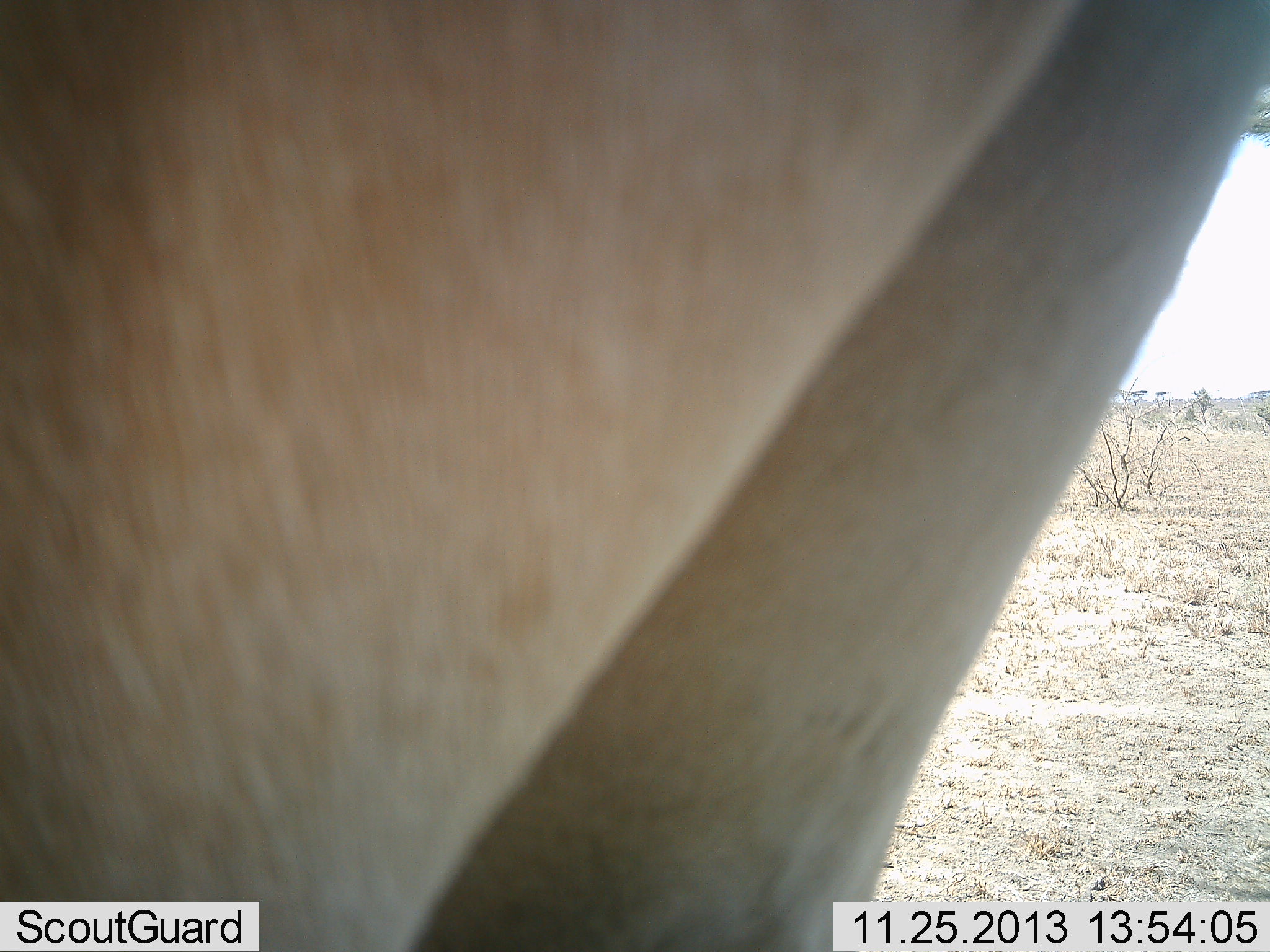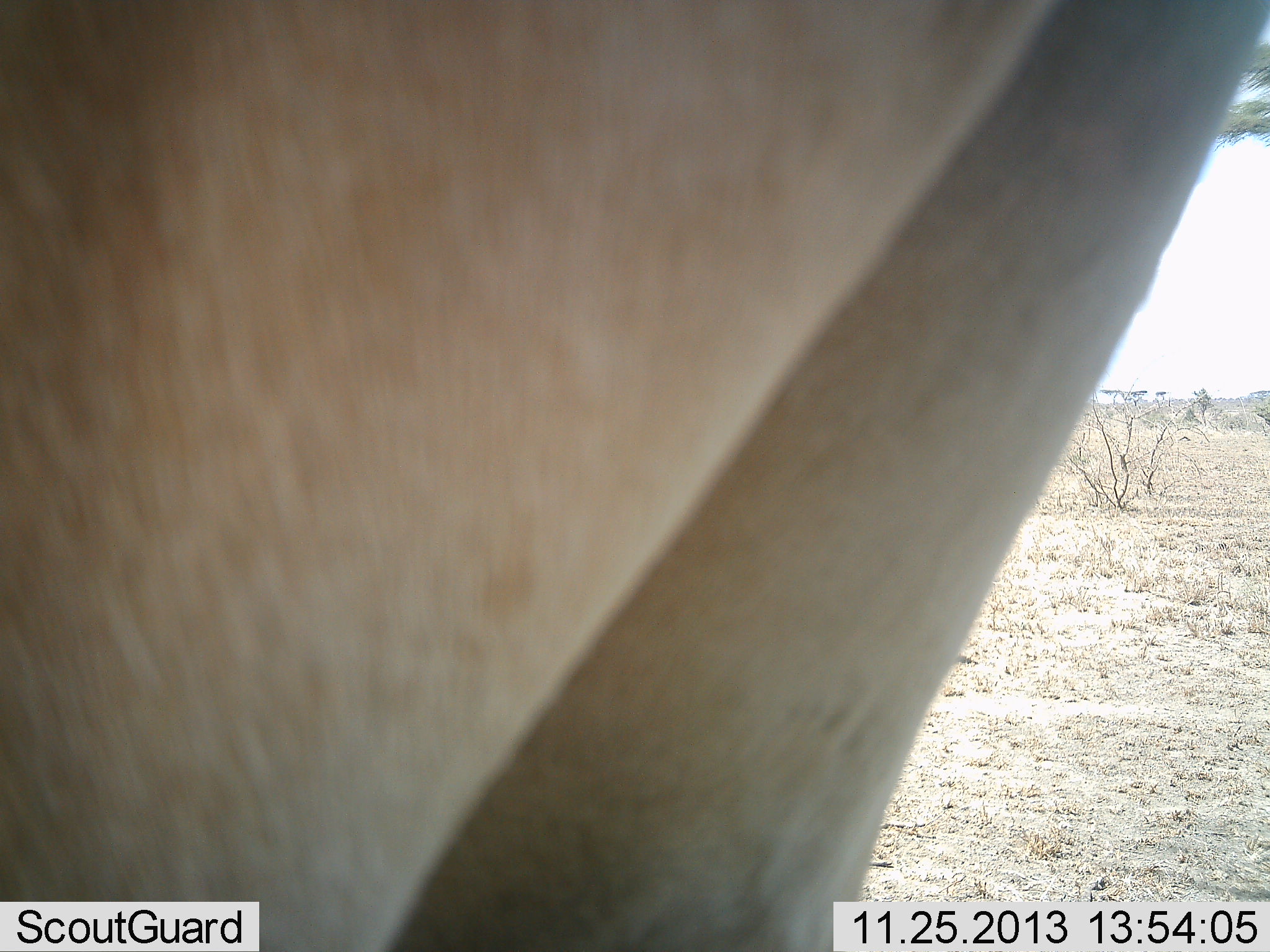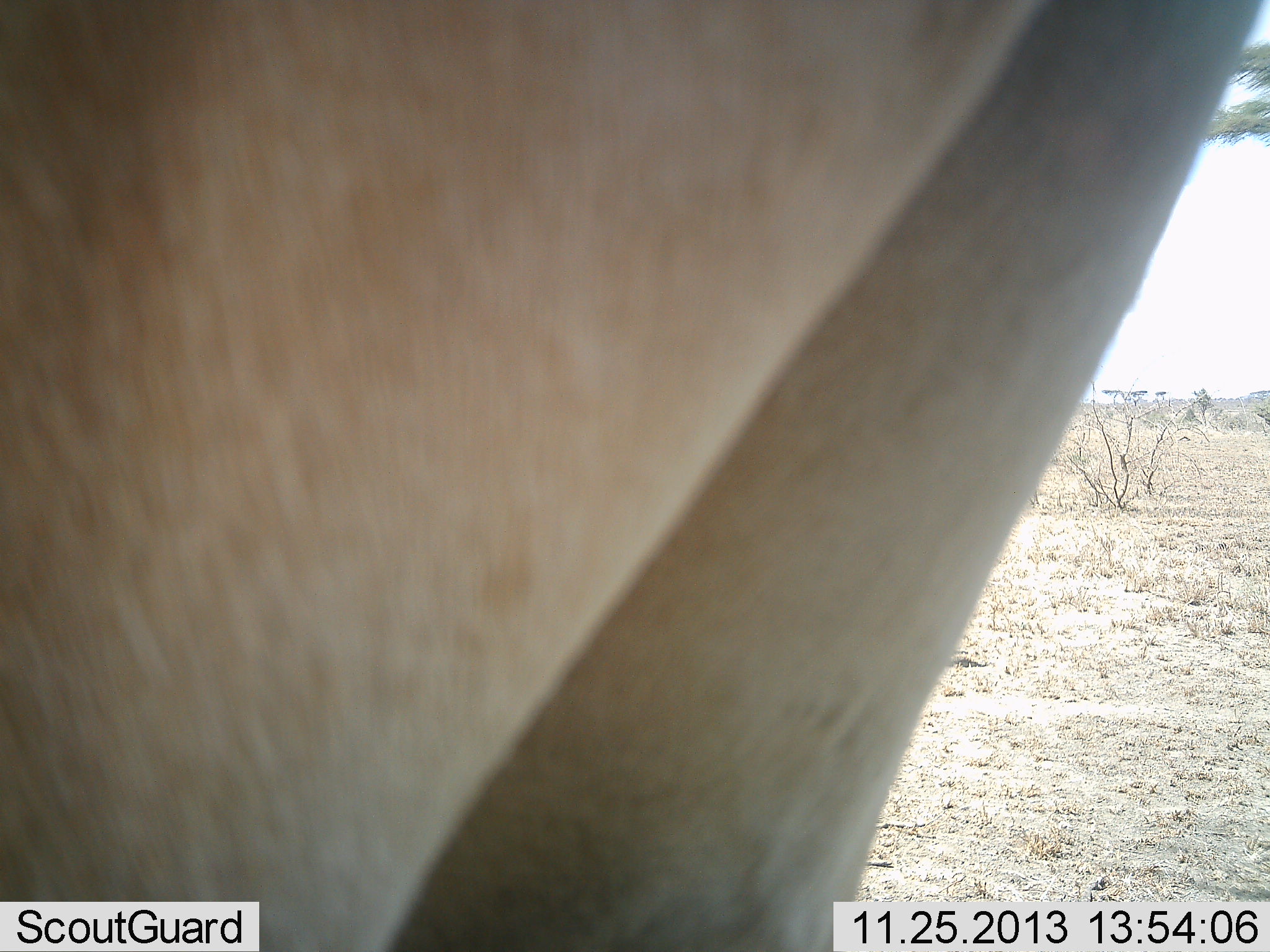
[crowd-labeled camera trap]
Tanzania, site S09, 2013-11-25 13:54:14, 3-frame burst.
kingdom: Animalia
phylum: Chordata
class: Mammalia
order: Artiodactyla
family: Bovidae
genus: Alcelaphus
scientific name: Alcelaphus buselaphus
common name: hartebeest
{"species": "hartebeest (Alcelaphus buselaphus)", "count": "1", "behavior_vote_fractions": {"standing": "100%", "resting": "0%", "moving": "0%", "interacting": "0%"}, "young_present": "0%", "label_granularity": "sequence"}